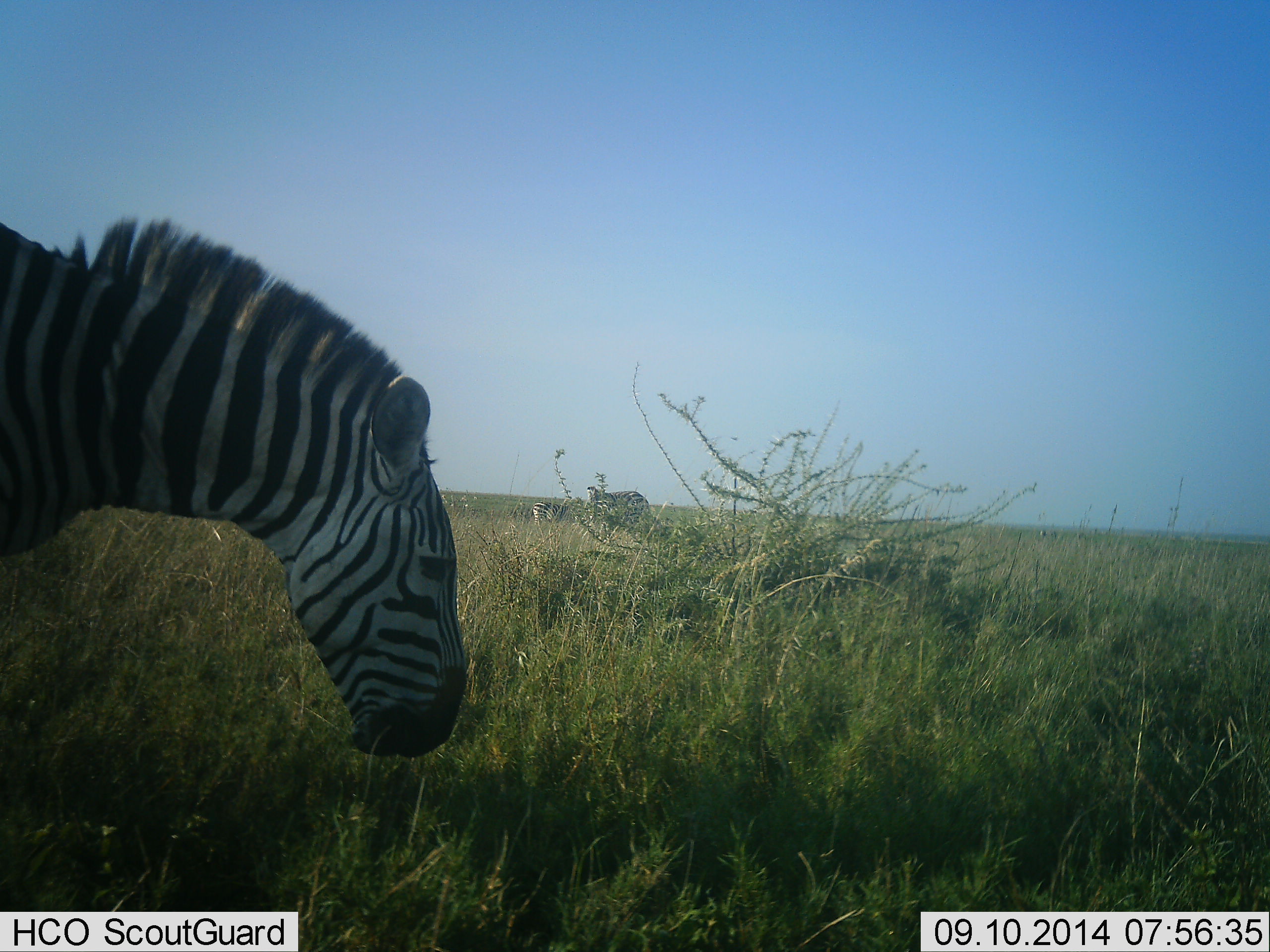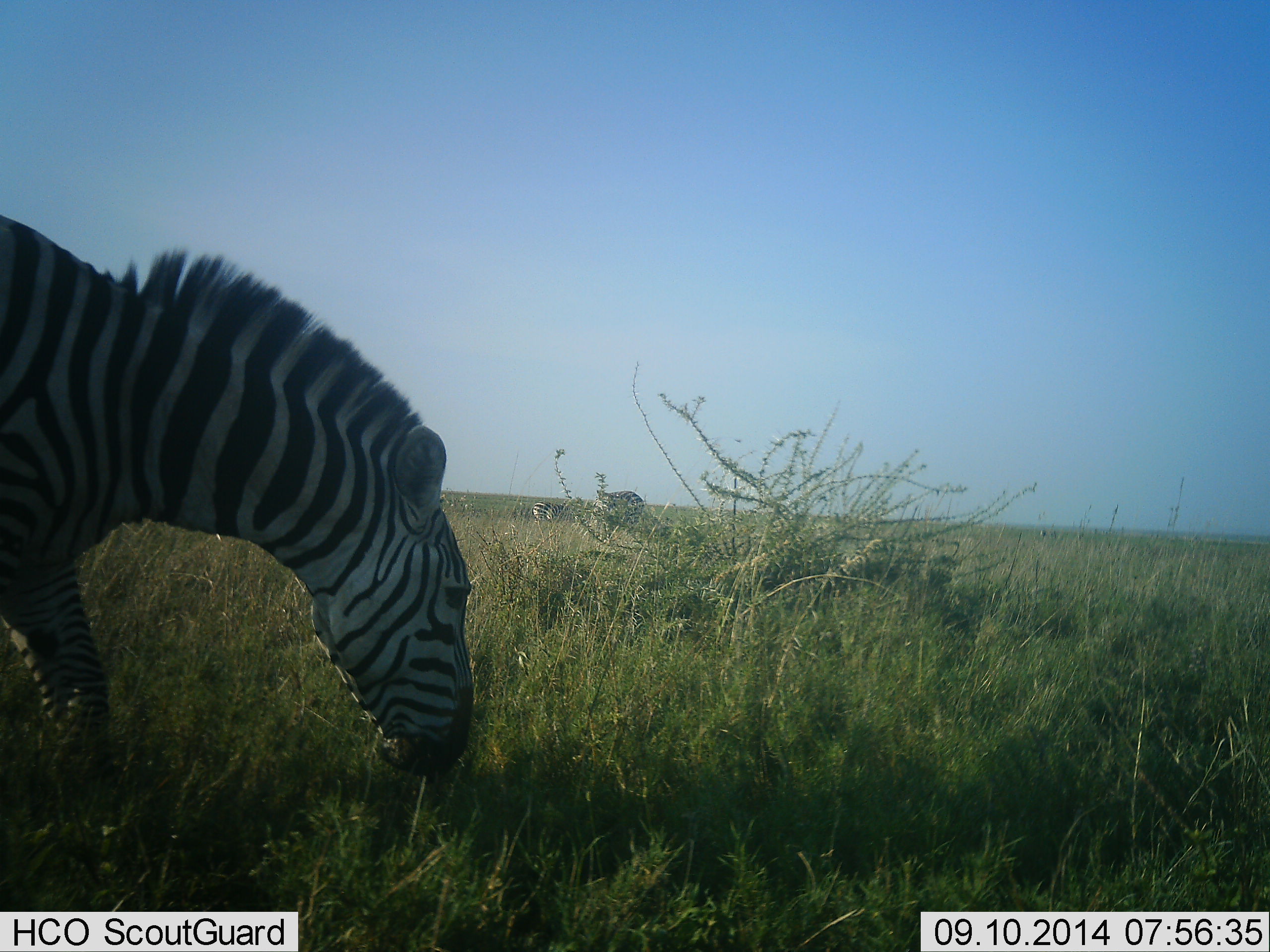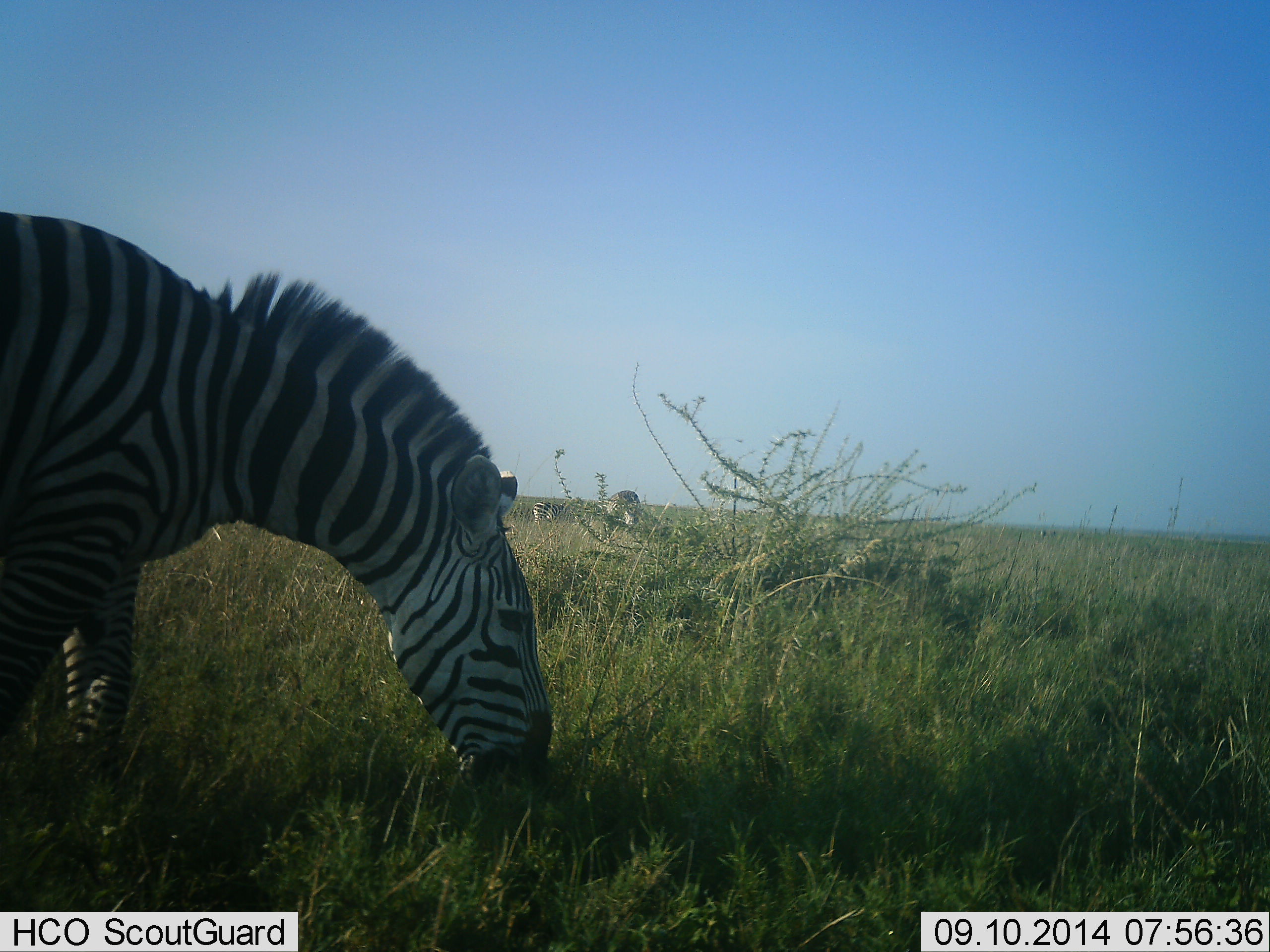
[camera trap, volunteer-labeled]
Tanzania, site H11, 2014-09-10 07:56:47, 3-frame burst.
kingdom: Animalia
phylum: Chordata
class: Mammalia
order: Perissodactyla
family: Equidae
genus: Equus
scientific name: Equus quagga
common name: plains zebra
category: zebra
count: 3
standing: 20%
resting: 0%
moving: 20%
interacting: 0%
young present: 0%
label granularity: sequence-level